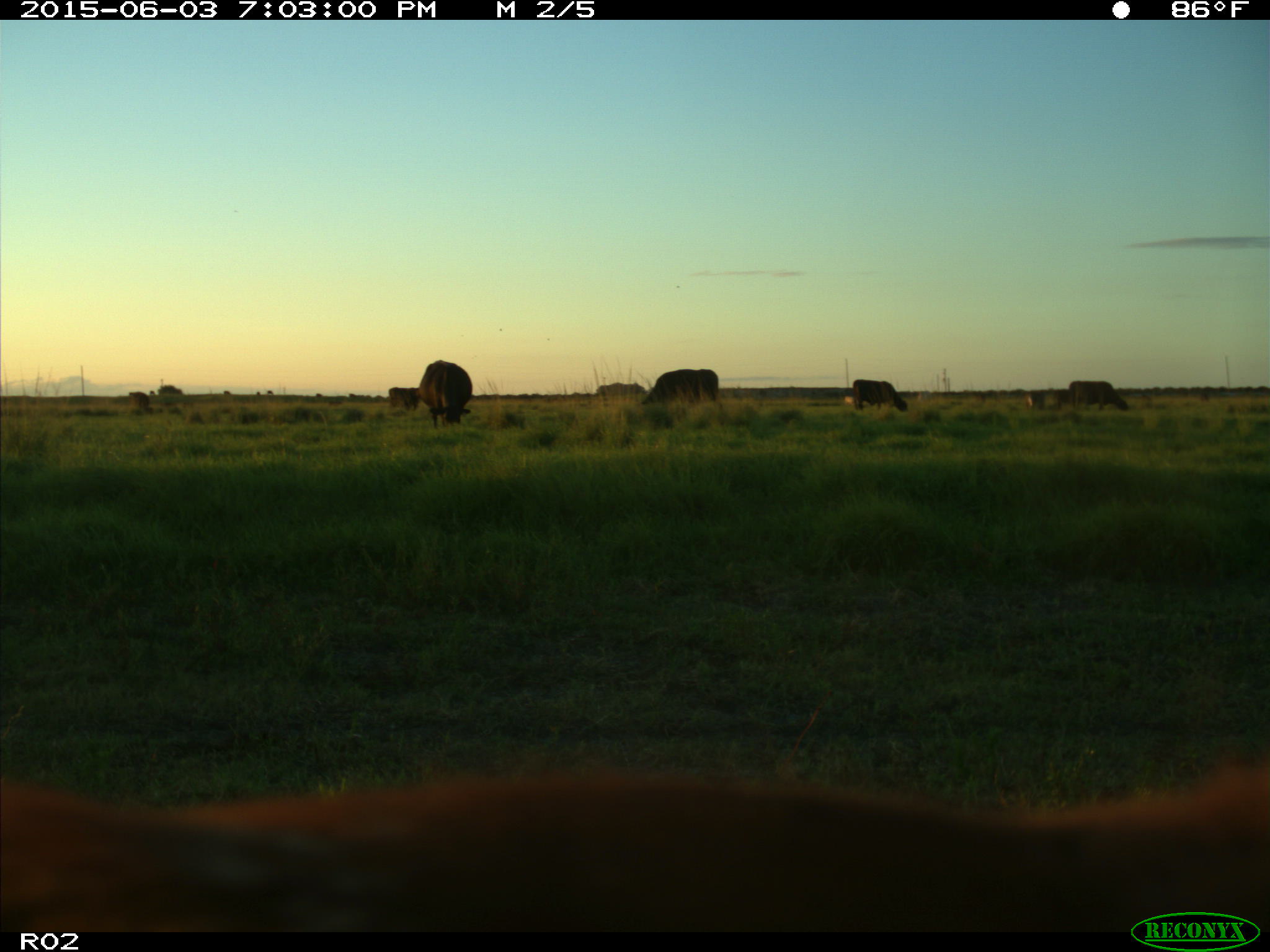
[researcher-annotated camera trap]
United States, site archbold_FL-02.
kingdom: Animalia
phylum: Chordata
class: Mammalia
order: Artiodactyla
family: Bovidae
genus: Bos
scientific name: Bos taurus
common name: domestic cow